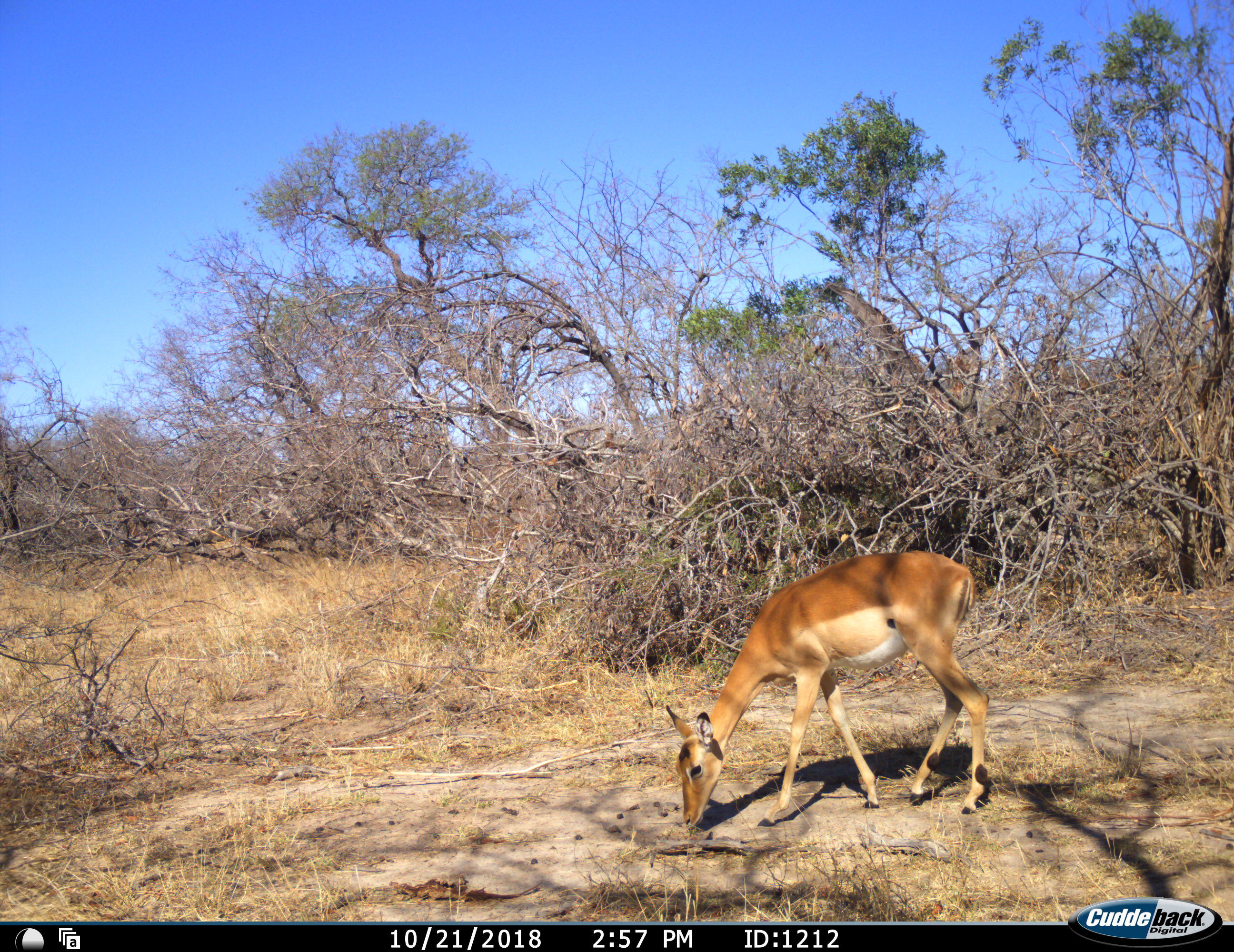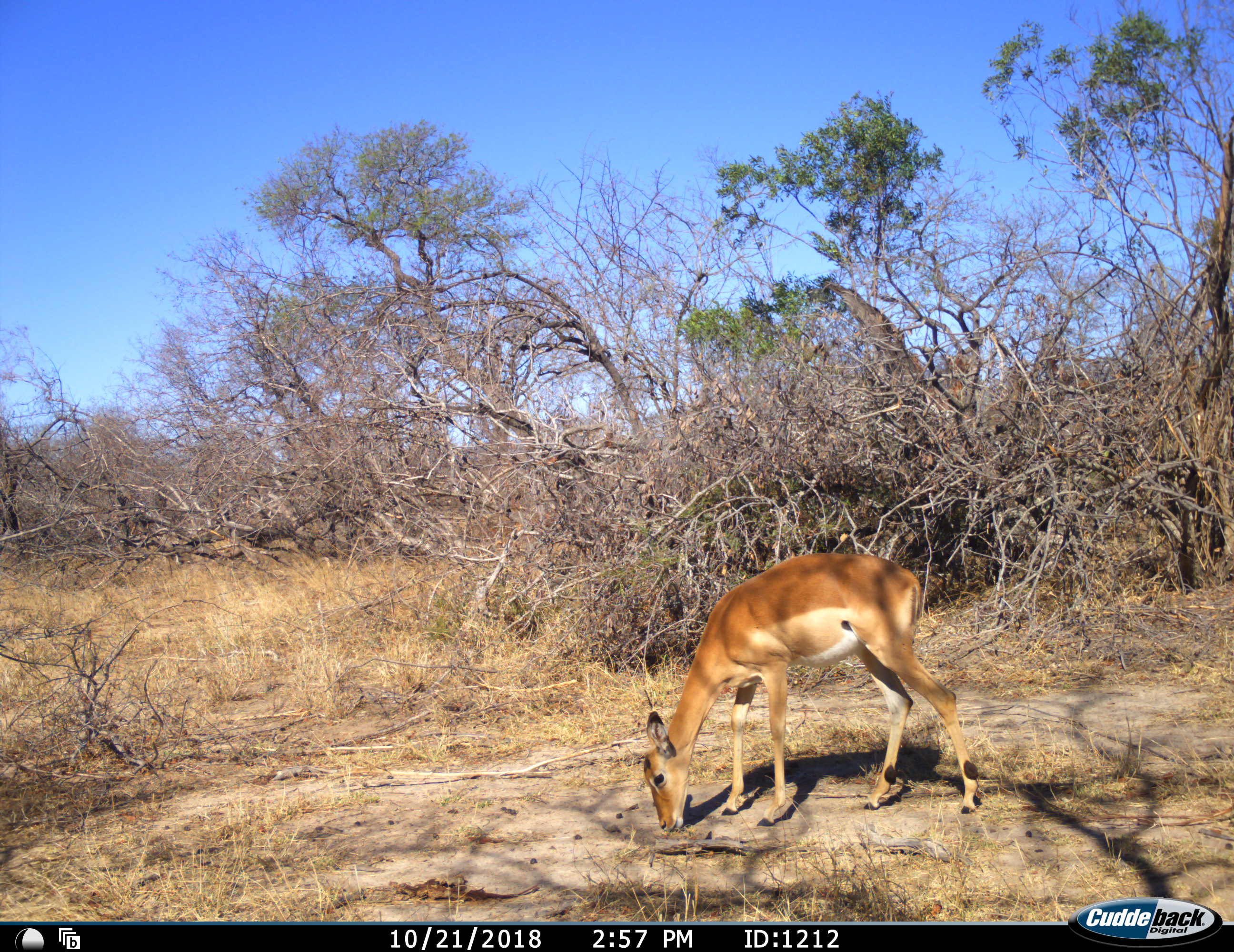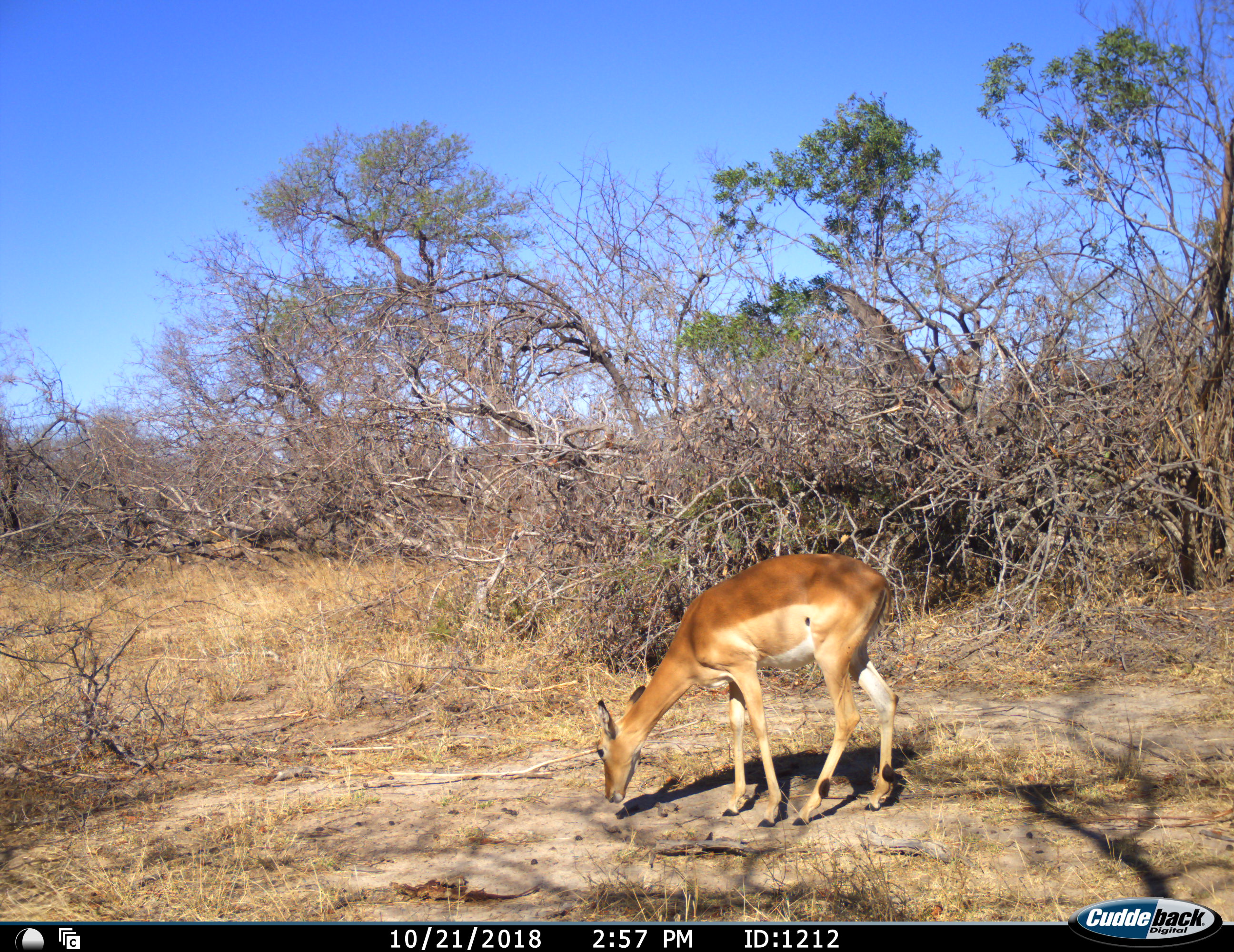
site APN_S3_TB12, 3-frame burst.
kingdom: Animalia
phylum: Chordata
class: Mammalia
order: Artiodactyla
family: Bovidae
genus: Aepyceros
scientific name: Aepyceros melampus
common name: impala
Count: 1.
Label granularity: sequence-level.